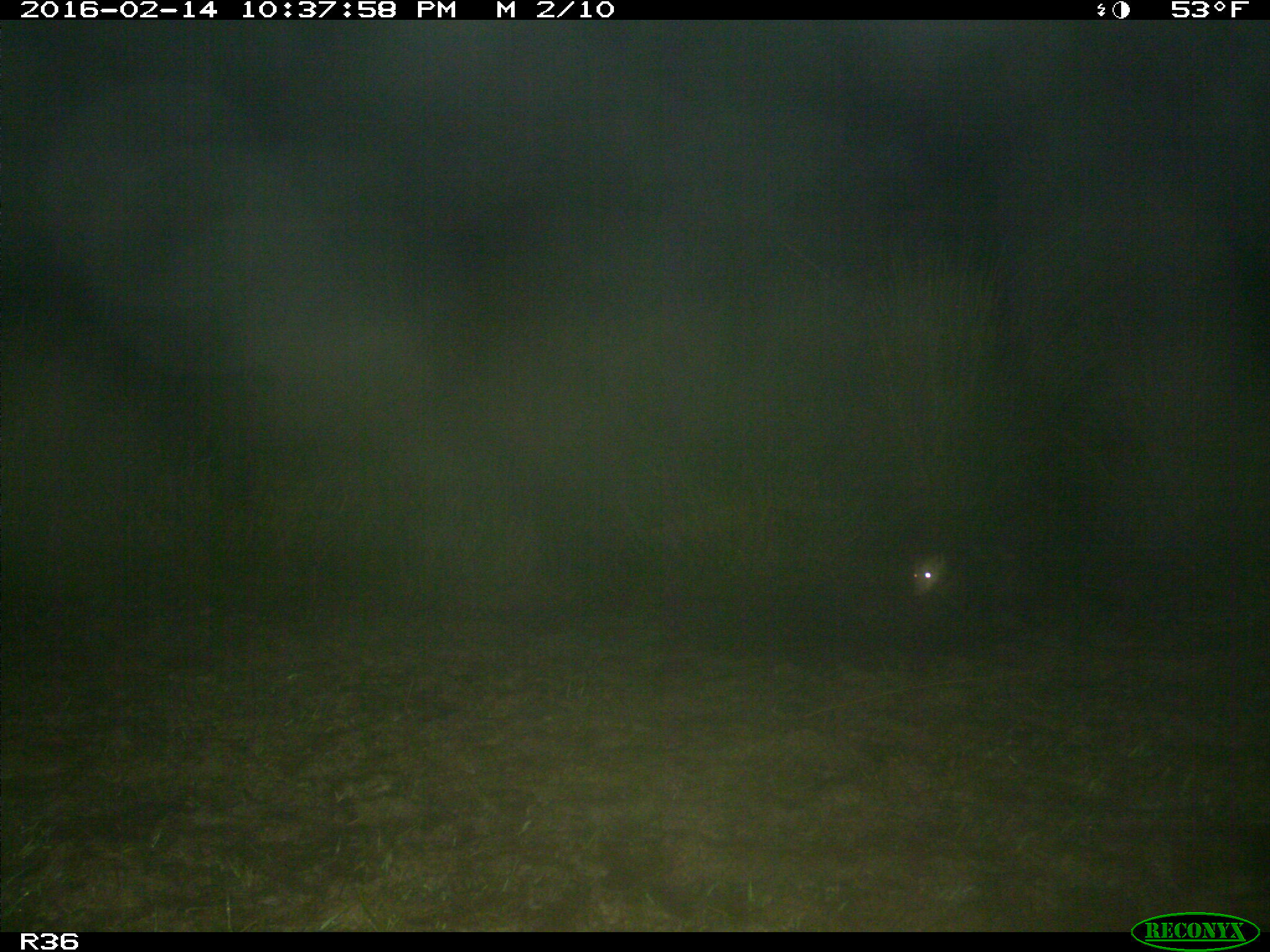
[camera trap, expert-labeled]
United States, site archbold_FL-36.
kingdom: Animalia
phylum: Chordata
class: Mammalia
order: Didelphimorphia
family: Didelphidae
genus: Didelphis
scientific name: Didelphis virginiana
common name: virginia opossum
Didelphis virginiana (virginia opossum).